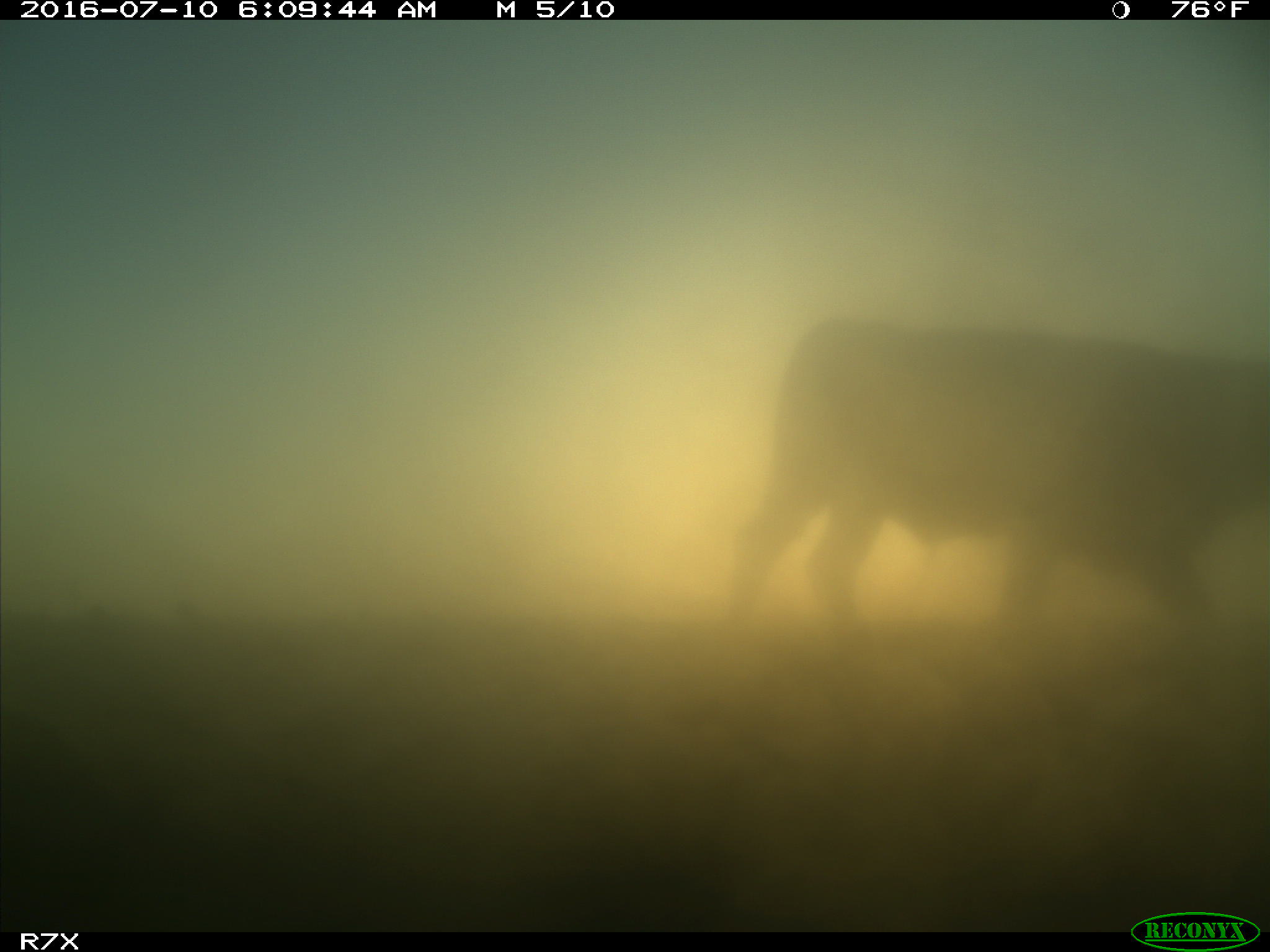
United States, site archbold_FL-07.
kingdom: Animalia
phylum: Chordata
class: Mammalia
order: Artiodactyla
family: Bovidae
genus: Bos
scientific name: Bos taurus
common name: domestic cow